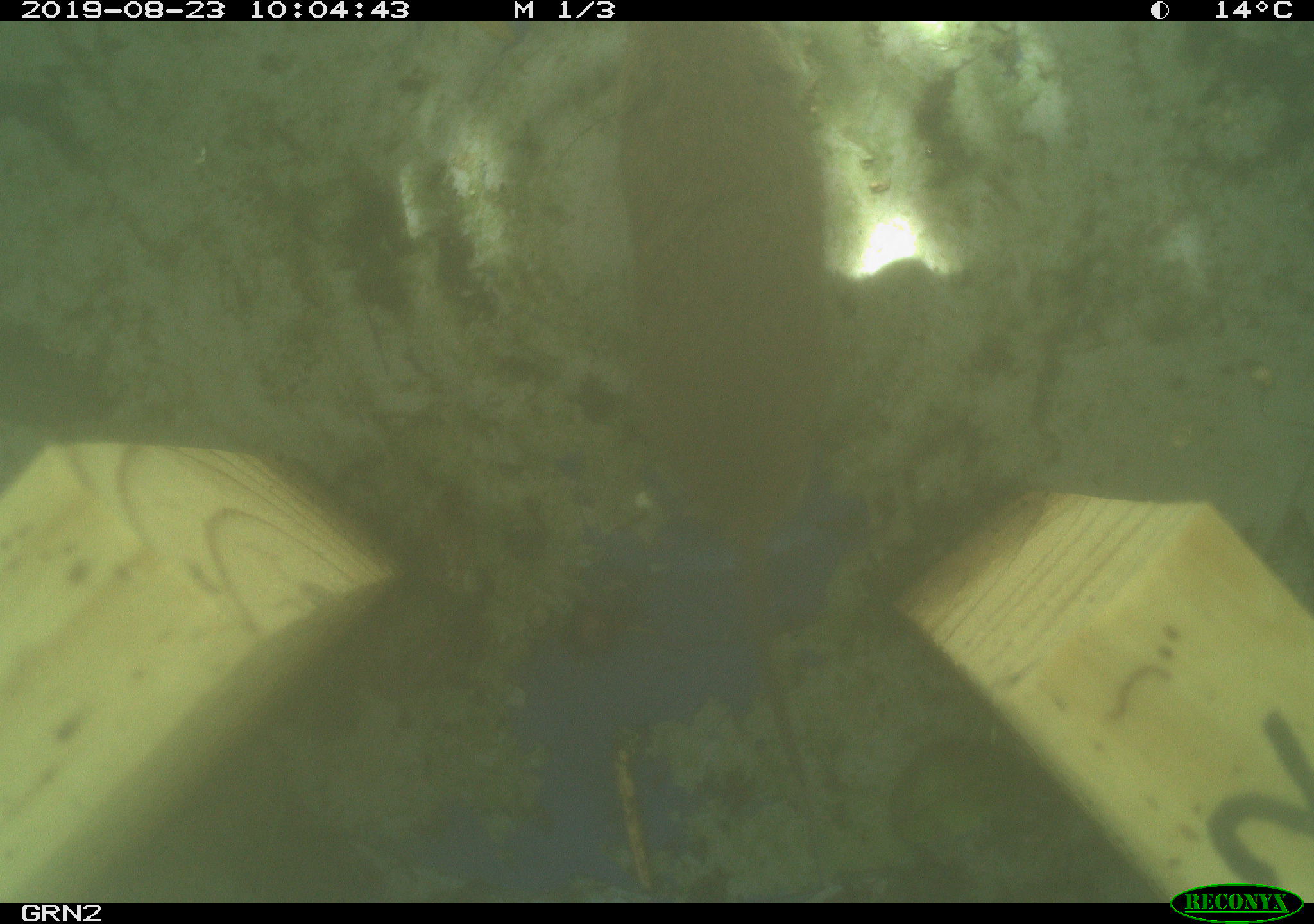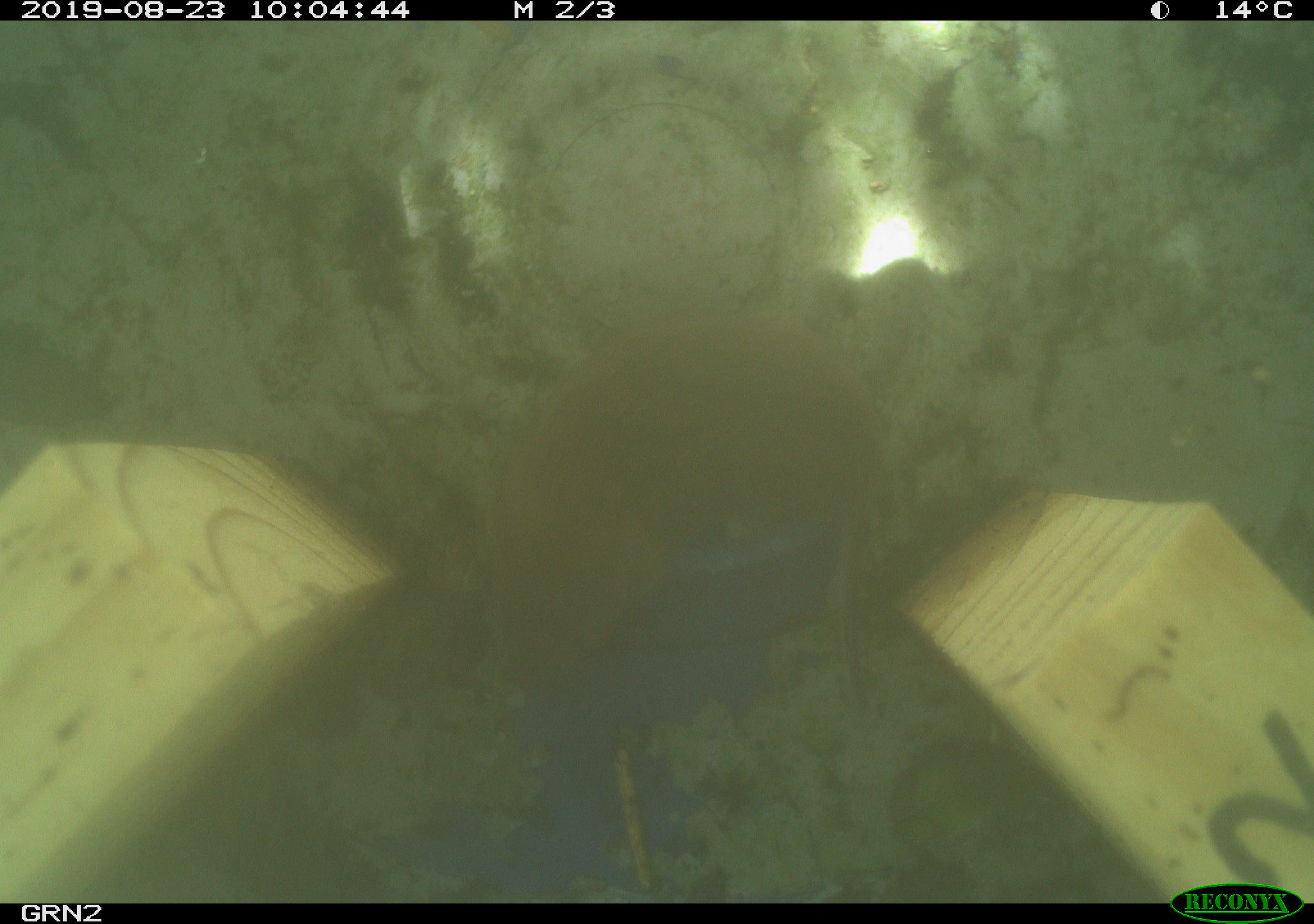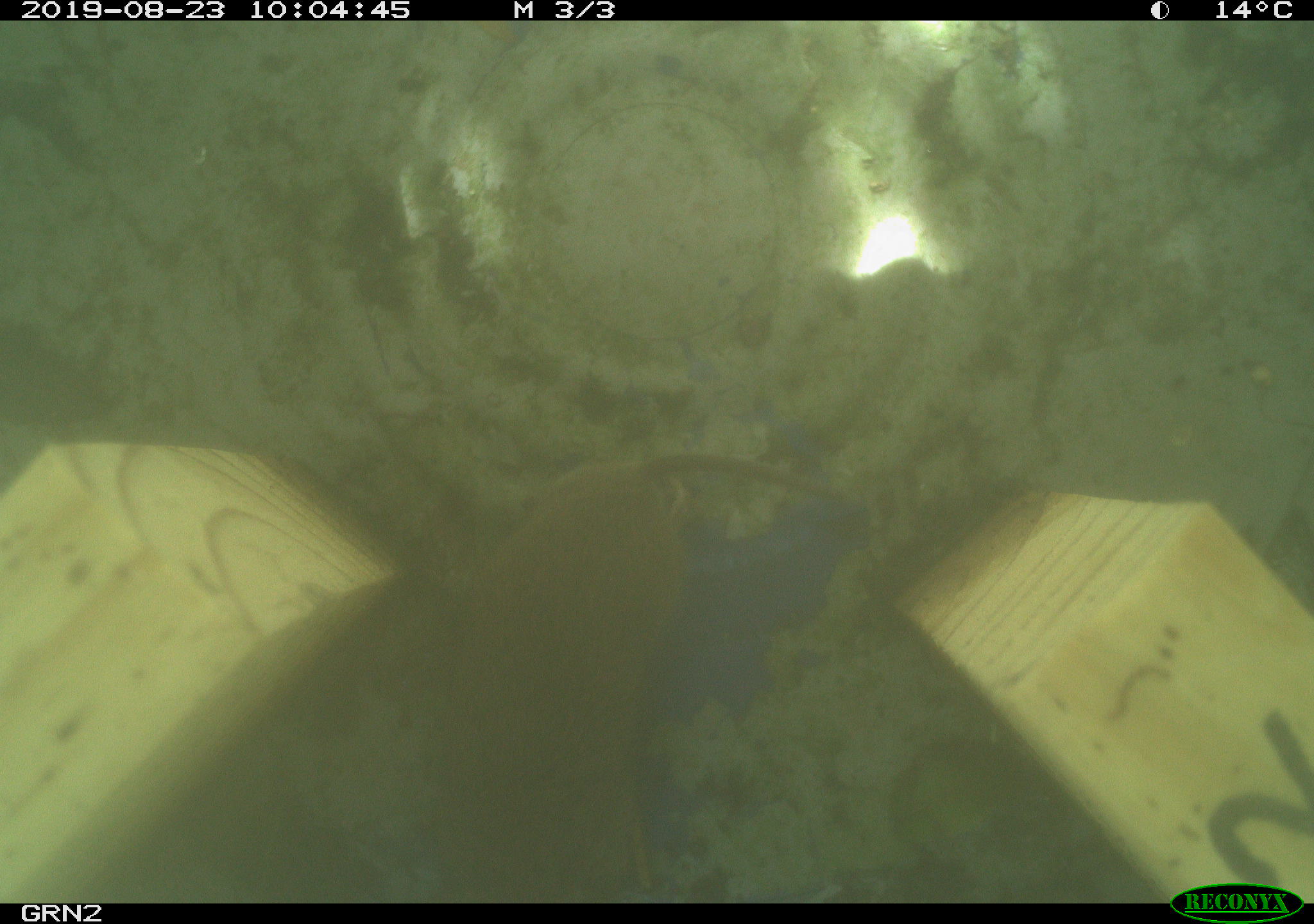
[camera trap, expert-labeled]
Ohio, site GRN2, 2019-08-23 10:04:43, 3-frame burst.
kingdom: Animalia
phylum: Chordata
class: Mammalia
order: Rodentia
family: Cricetidae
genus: Microtus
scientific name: Microtus pennsylvanicus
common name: meadow vole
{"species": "meadow vole (Microtus pennsylvanicus)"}